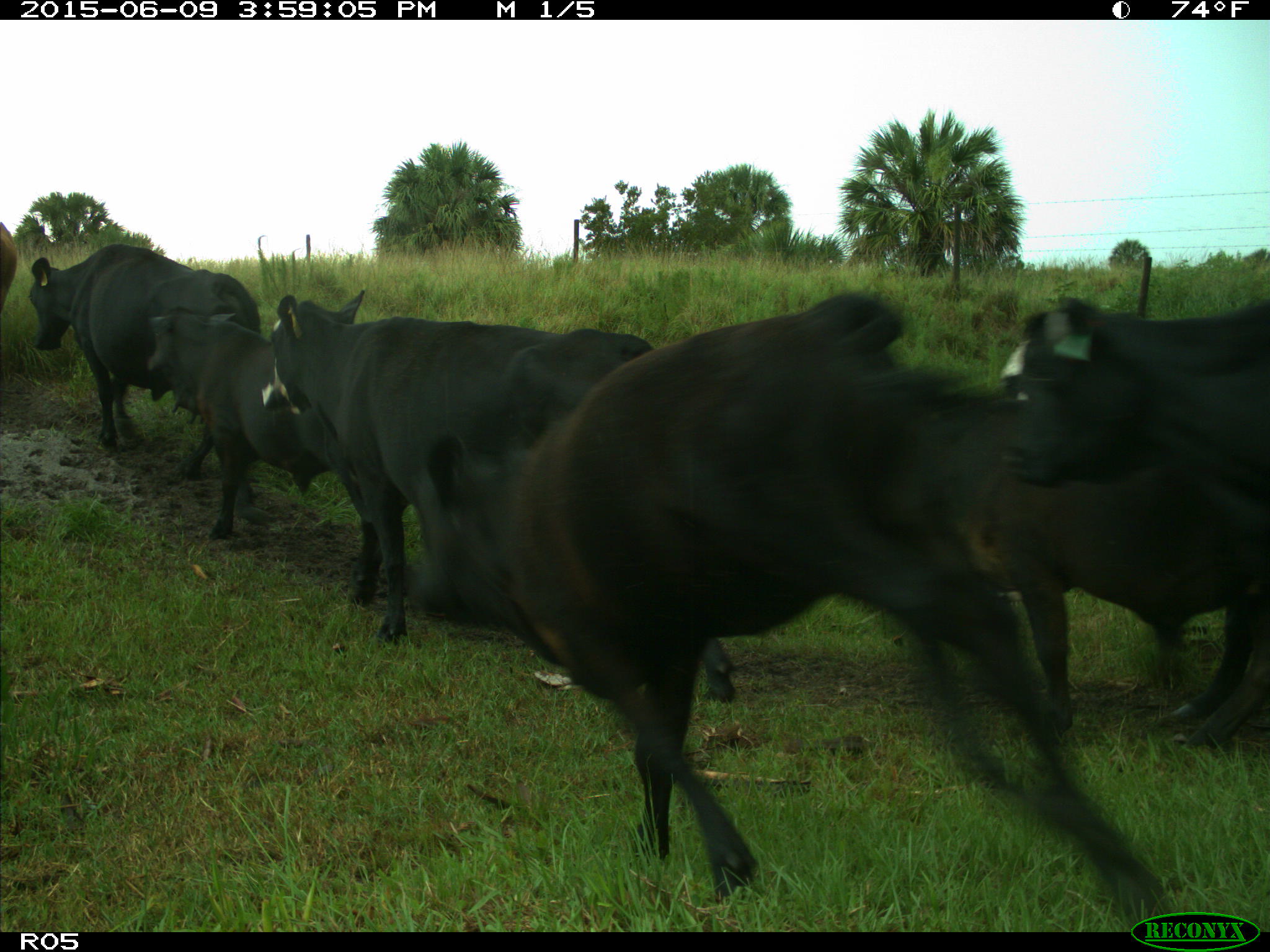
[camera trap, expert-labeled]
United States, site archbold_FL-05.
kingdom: Animalia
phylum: Chordata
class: Mammalia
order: Artiodactyla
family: Bovidae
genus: Bos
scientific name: Bos taurus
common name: domestic cow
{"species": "Bos taurus (domestic cow)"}